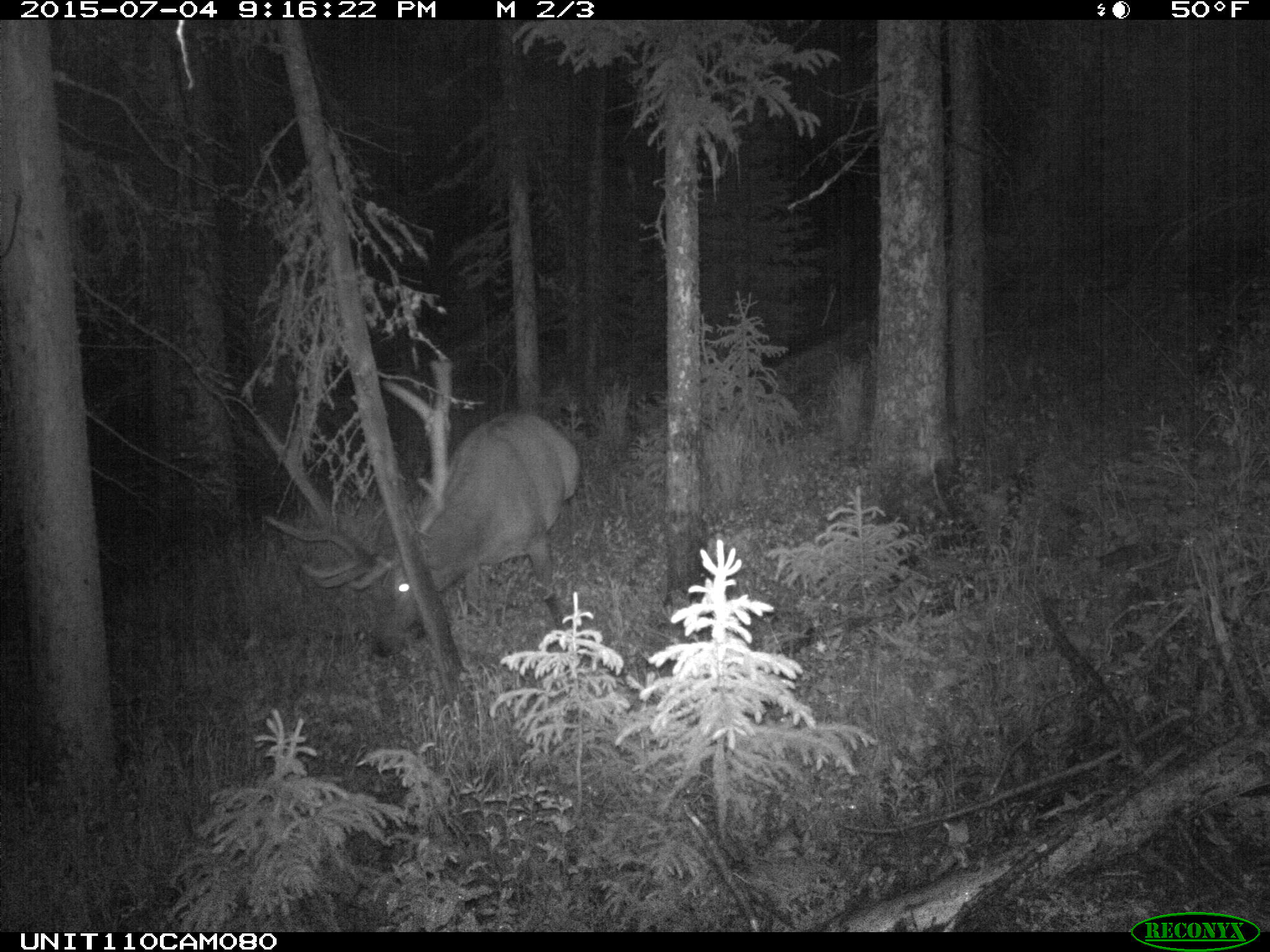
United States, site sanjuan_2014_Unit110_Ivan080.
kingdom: Animalia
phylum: Chordata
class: Mammalia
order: Artiodactyla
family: Cervidae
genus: Cervus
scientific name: Cervus elaphus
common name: red deer